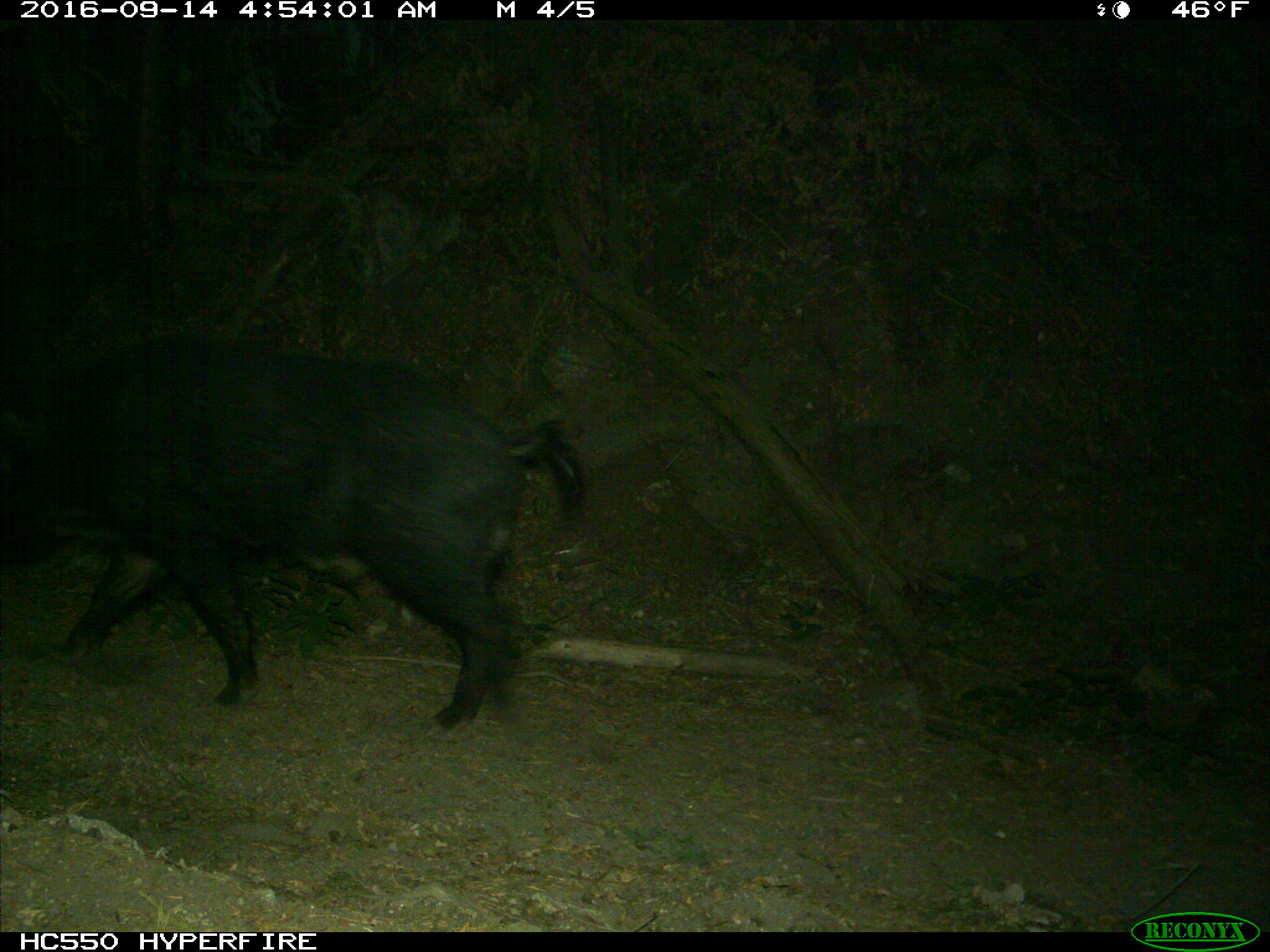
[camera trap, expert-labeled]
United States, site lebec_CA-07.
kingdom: Animalia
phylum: Chordata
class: Mammalia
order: Artiodactyla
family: Suidae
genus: Sus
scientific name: Sus scrofa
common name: wild boar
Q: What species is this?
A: Sus scrofa (wild boar).